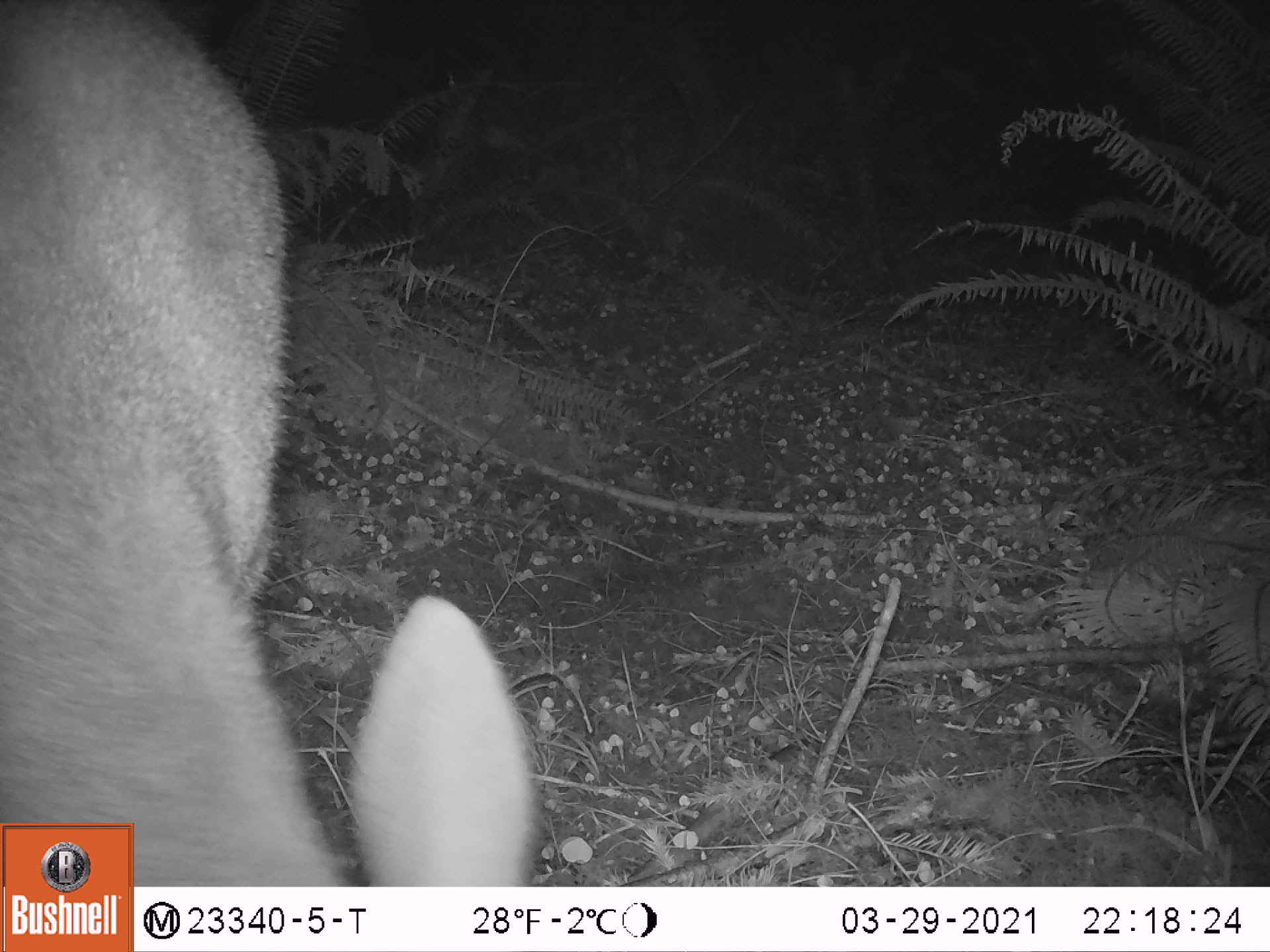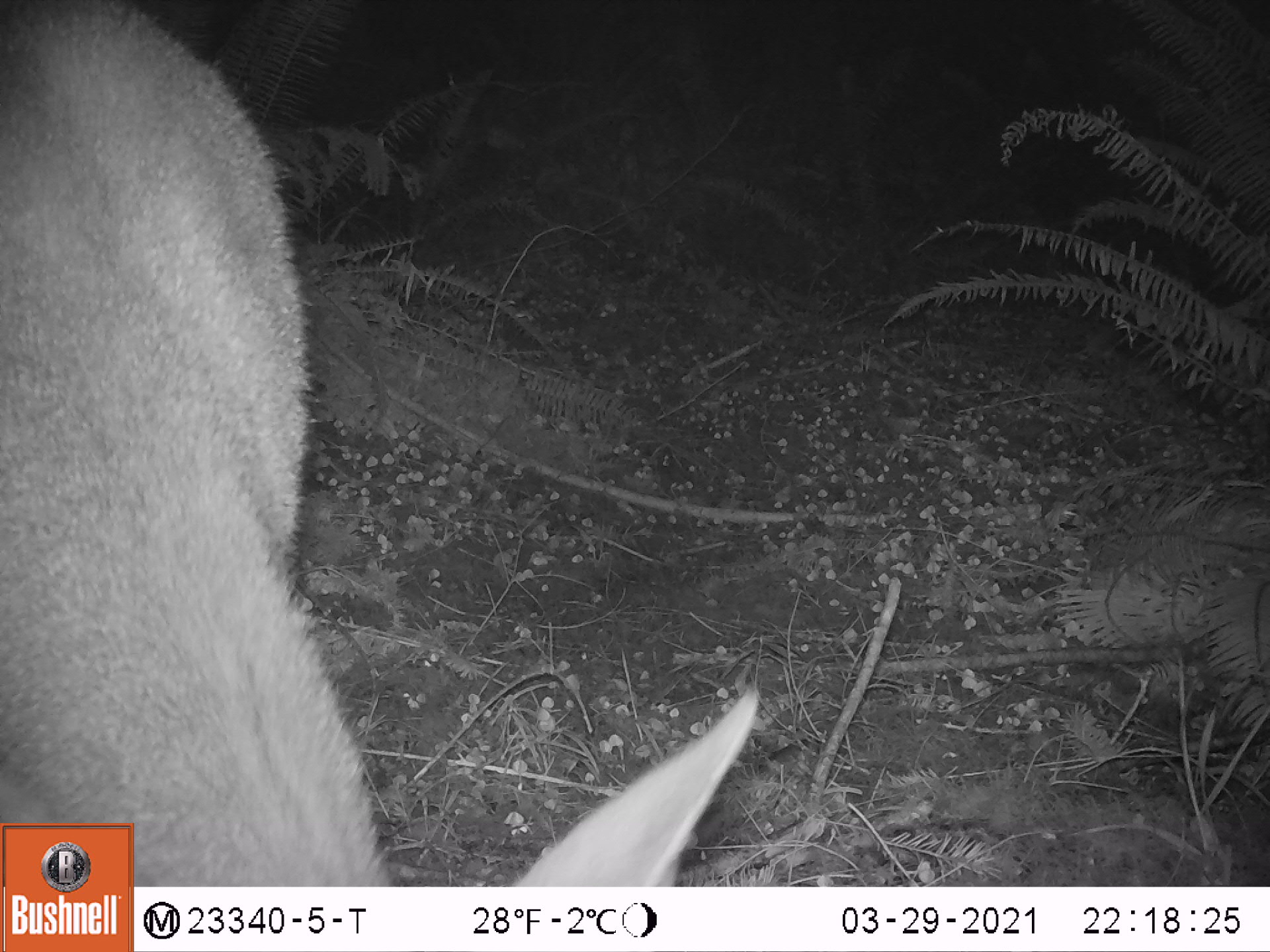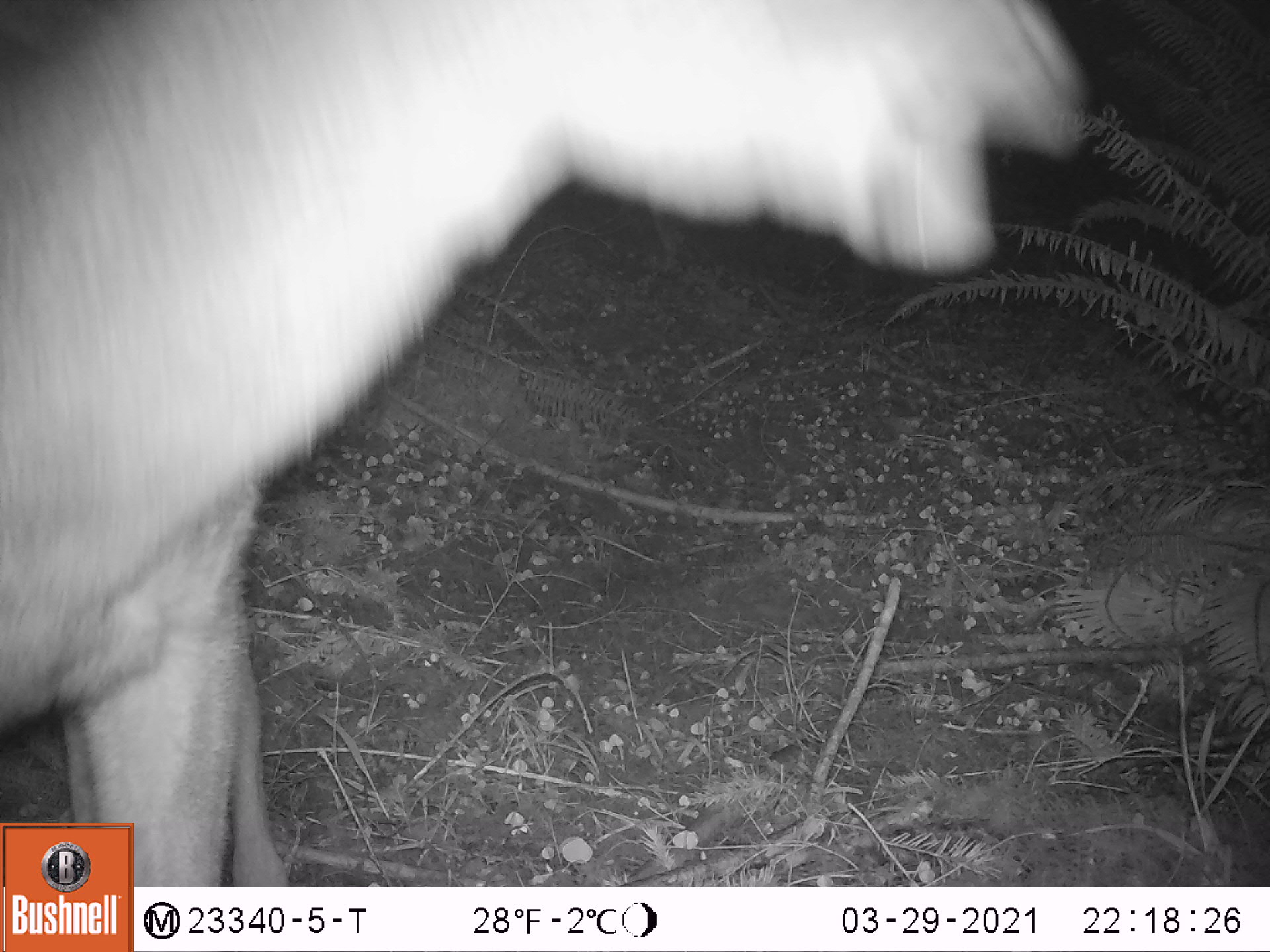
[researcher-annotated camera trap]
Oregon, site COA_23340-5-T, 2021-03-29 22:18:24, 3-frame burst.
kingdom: Animalia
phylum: Chordata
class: Mammalia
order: Artiodactyla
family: Cervidae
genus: Odocoileus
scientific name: Odocoileus hemionus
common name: black-tailed deer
Black-tailed deer (Odocoileus hemionus).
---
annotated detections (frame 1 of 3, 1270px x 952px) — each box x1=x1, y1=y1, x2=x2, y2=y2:
black-tailed deer: x1=2, y1=0, x2=551, y2=818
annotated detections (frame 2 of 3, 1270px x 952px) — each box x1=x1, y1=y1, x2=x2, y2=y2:
black-tailed deer: x1=3, y1=0, x2=378, y2=820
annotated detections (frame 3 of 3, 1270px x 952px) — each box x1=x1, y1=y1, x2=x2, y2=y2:
black-tailed deer: x1=2, y1=0, x2=1097, y2=816